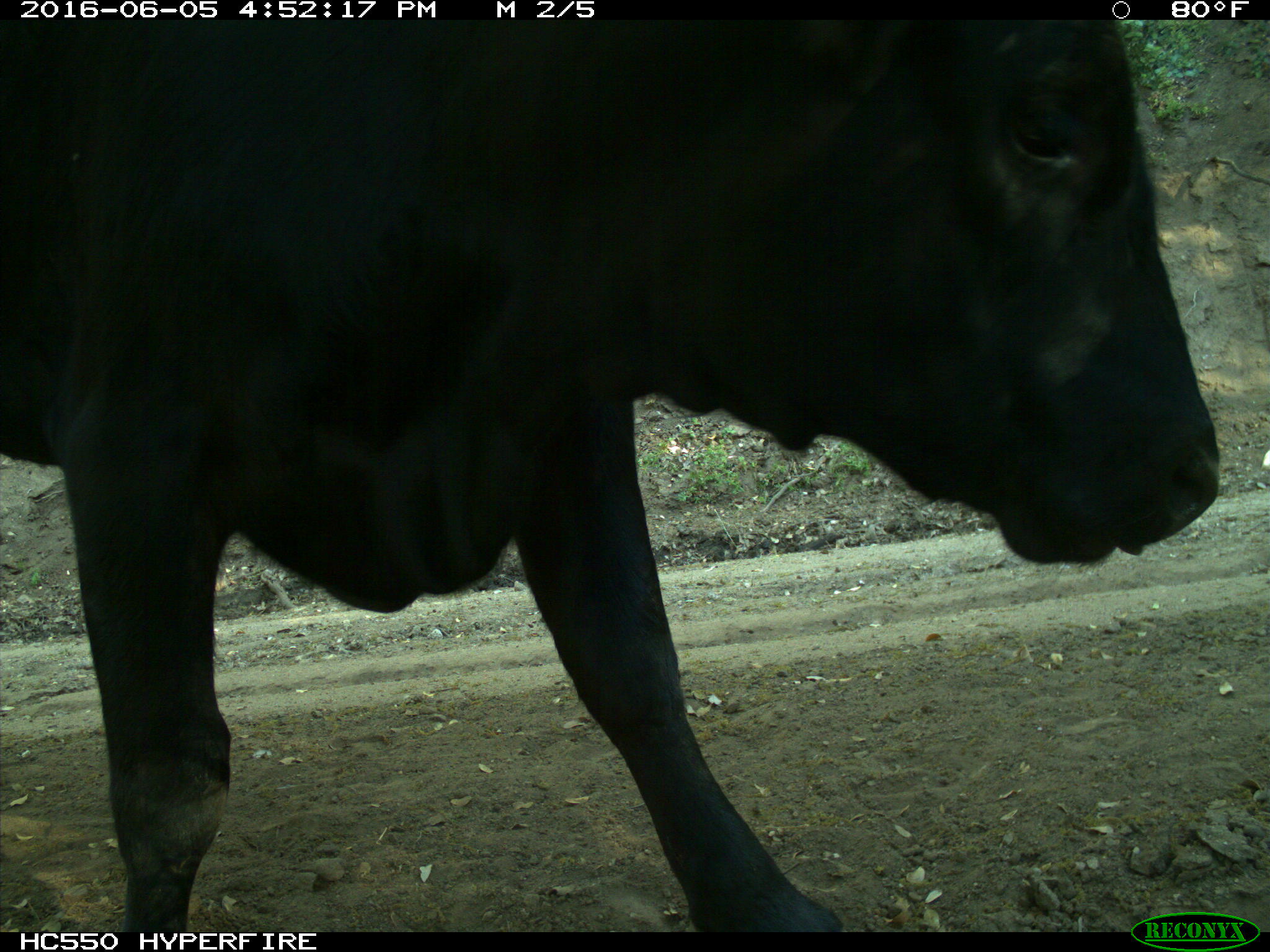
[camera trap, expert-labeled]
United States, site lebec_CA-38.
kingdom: Animalia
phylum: Chordata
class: Mammalia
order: Artiodactyla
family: Bovidae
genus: Bos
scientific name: Bos taurus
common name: domestic cow